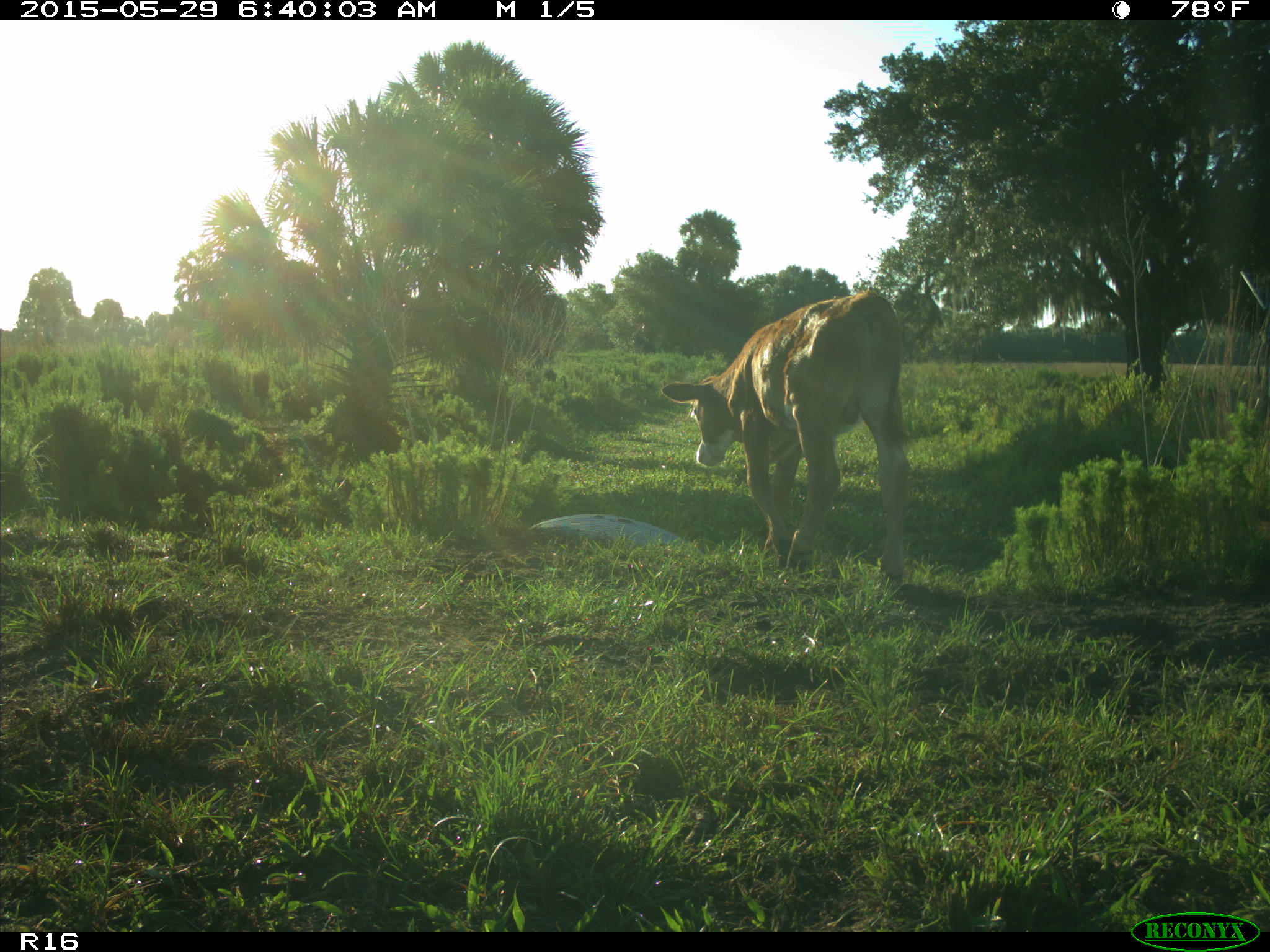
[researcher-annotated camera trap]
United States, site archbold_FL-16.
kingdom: Animalia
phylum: Chordata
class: Mammalia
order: Artiodactyla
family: Bovidae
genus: Bos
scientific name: Bos taurus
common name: domestic cow